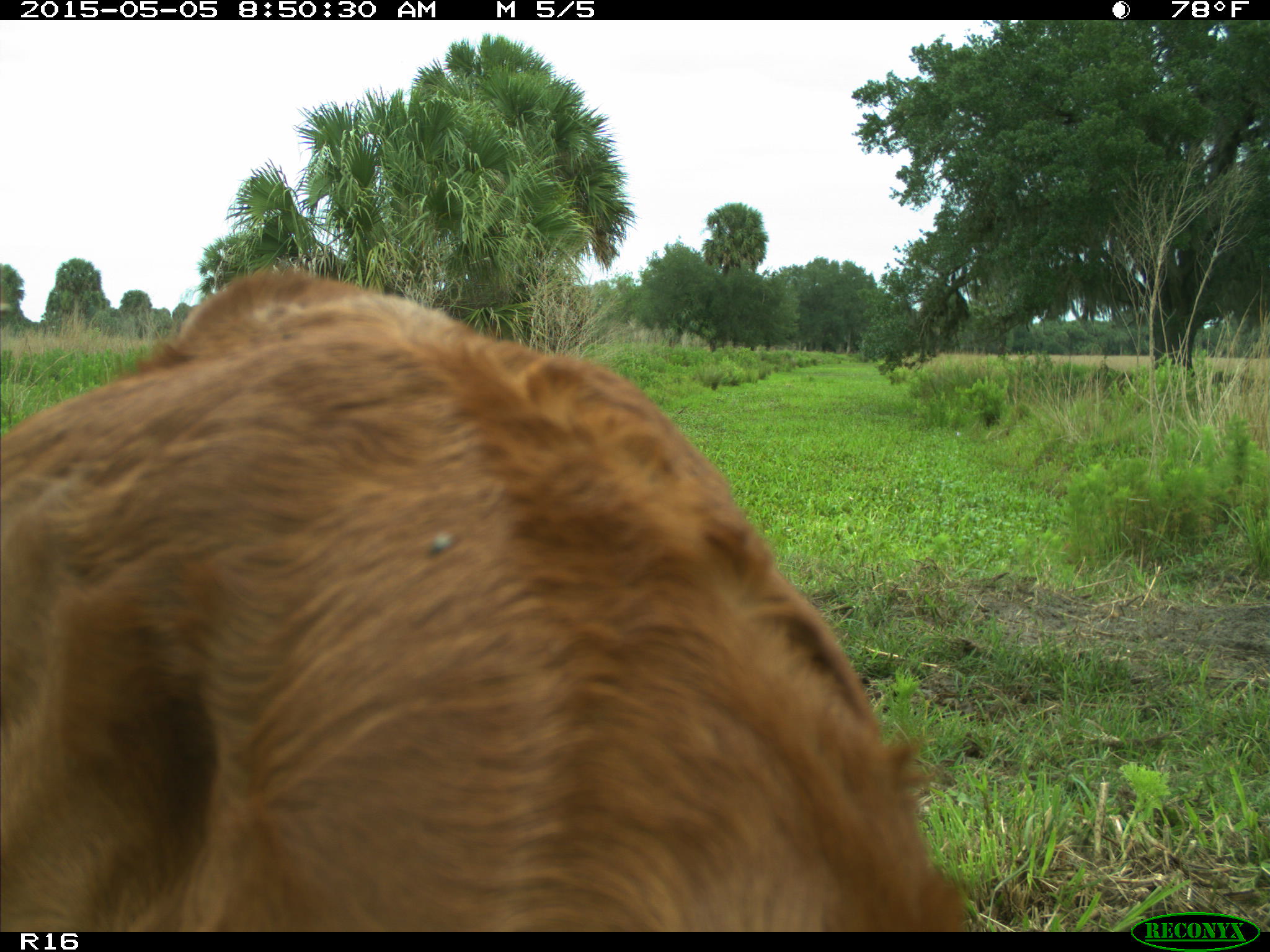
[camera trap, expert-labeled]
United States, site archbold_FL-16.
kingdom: Animalia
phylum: Chordata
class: Mammalia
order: Artiodactyla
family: Bovidae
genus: Bos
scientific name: Bos taurus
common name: domestic cow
Bos taurus (domestic cow).